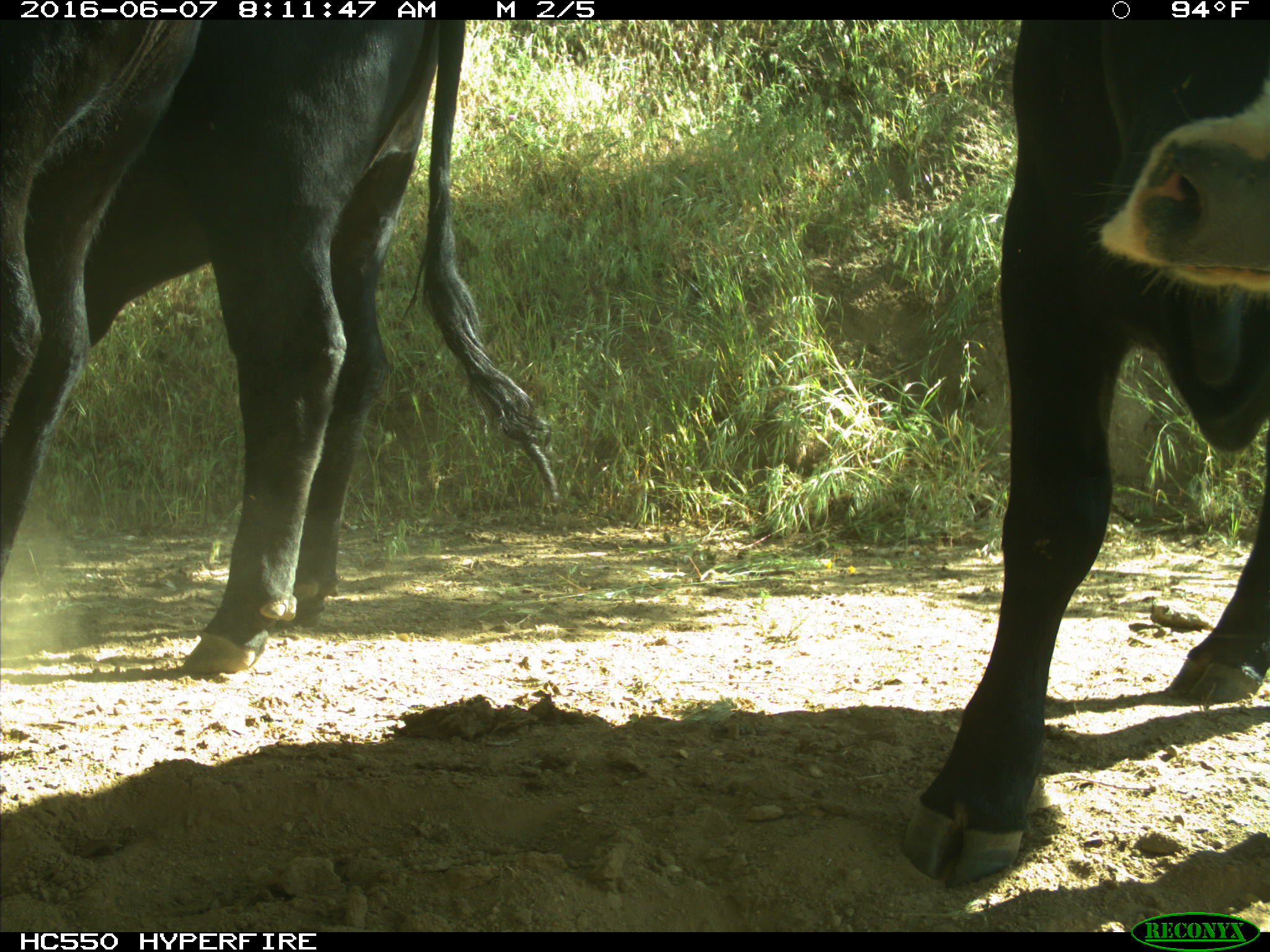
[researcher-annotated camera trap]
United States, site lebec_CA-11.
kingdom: Animalia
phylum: Chordata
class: Mammalia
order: Artiodactyla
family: Bovidae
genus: Bos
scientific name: Bos taurus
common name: domestic cow